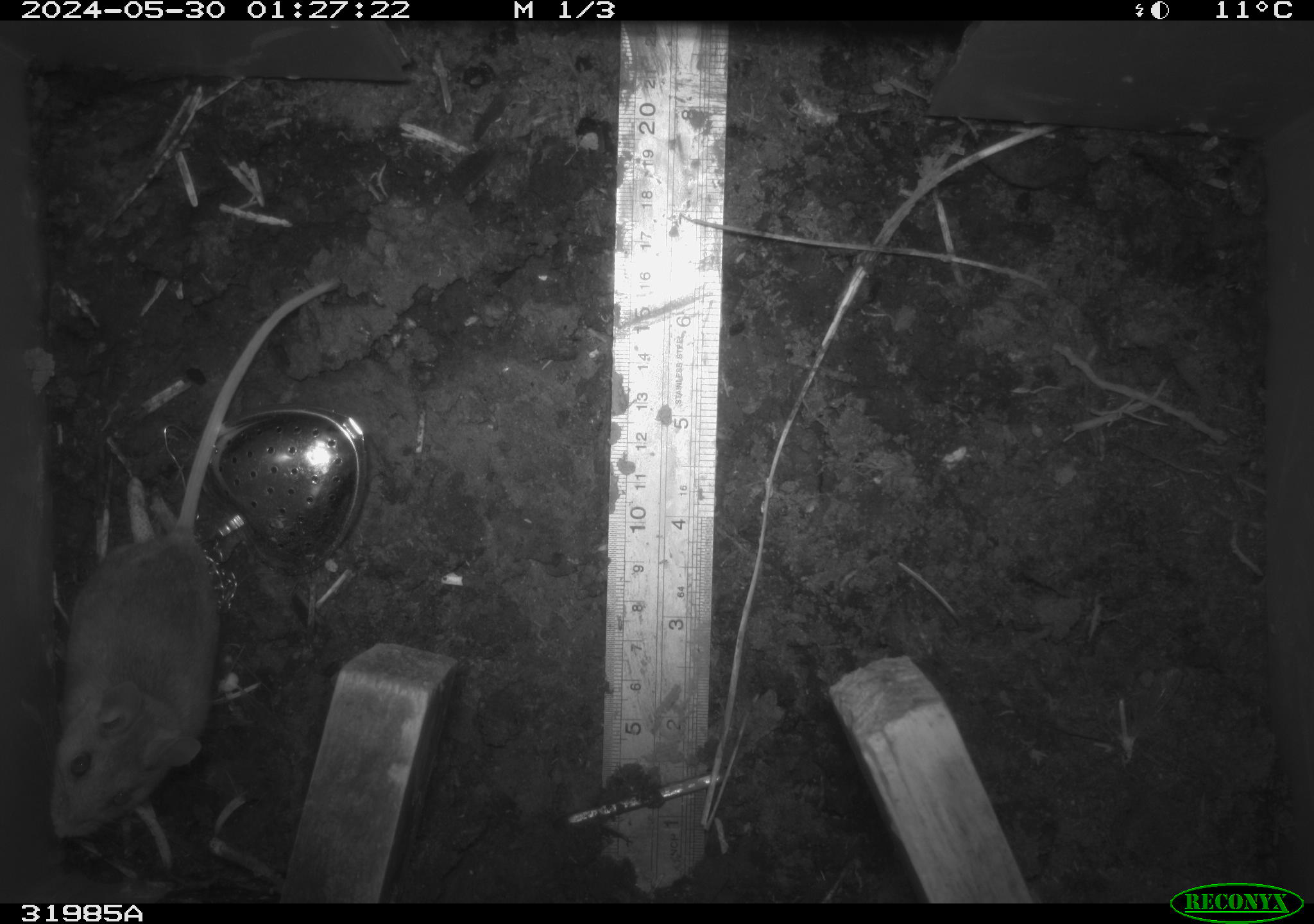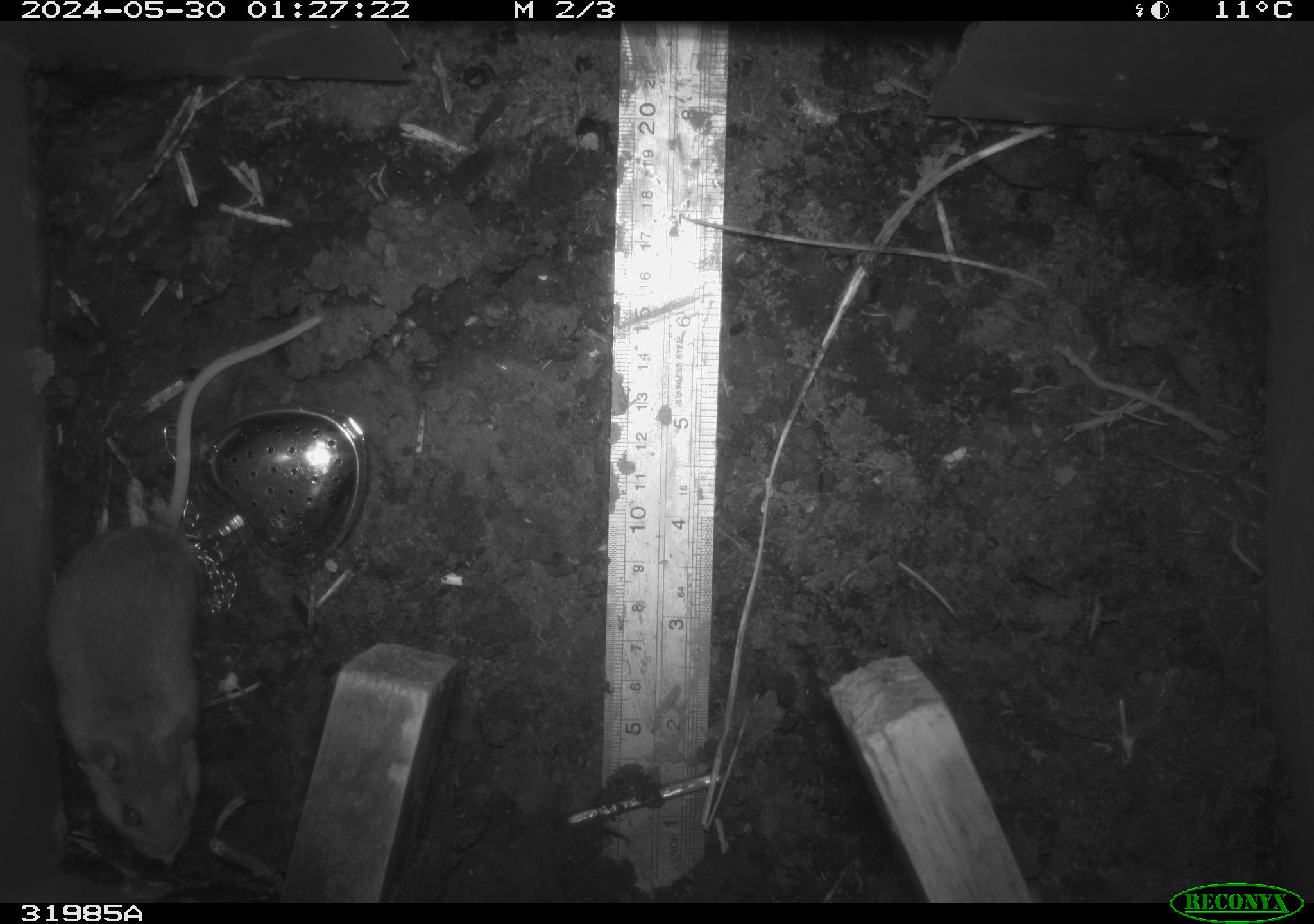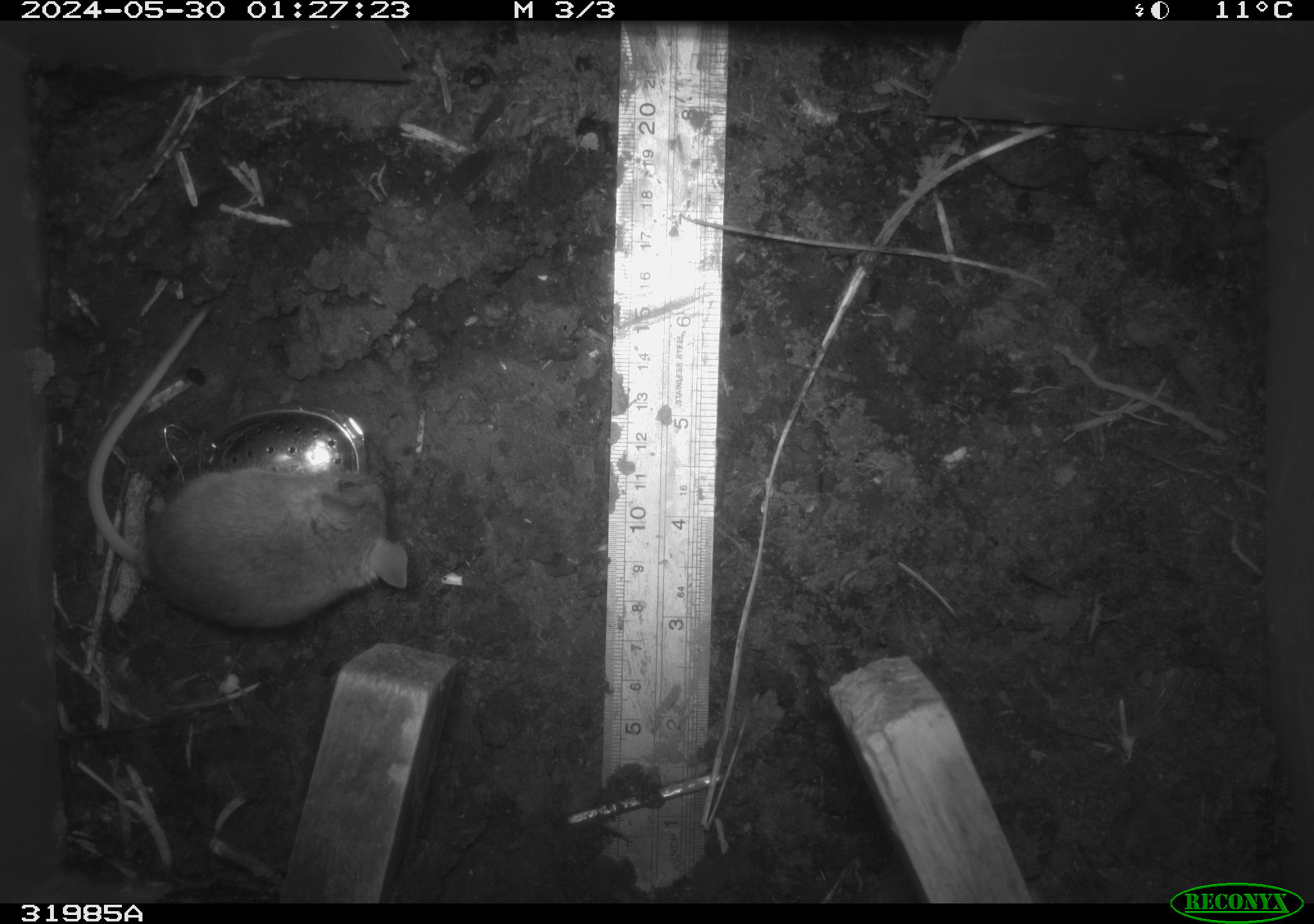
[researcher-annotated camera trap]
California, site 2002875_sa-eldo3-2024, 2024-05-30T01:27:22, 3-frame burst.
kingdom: Animalia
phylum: Chordata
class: Mammalia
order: Rodentia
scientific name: Rodentia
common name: mouse species